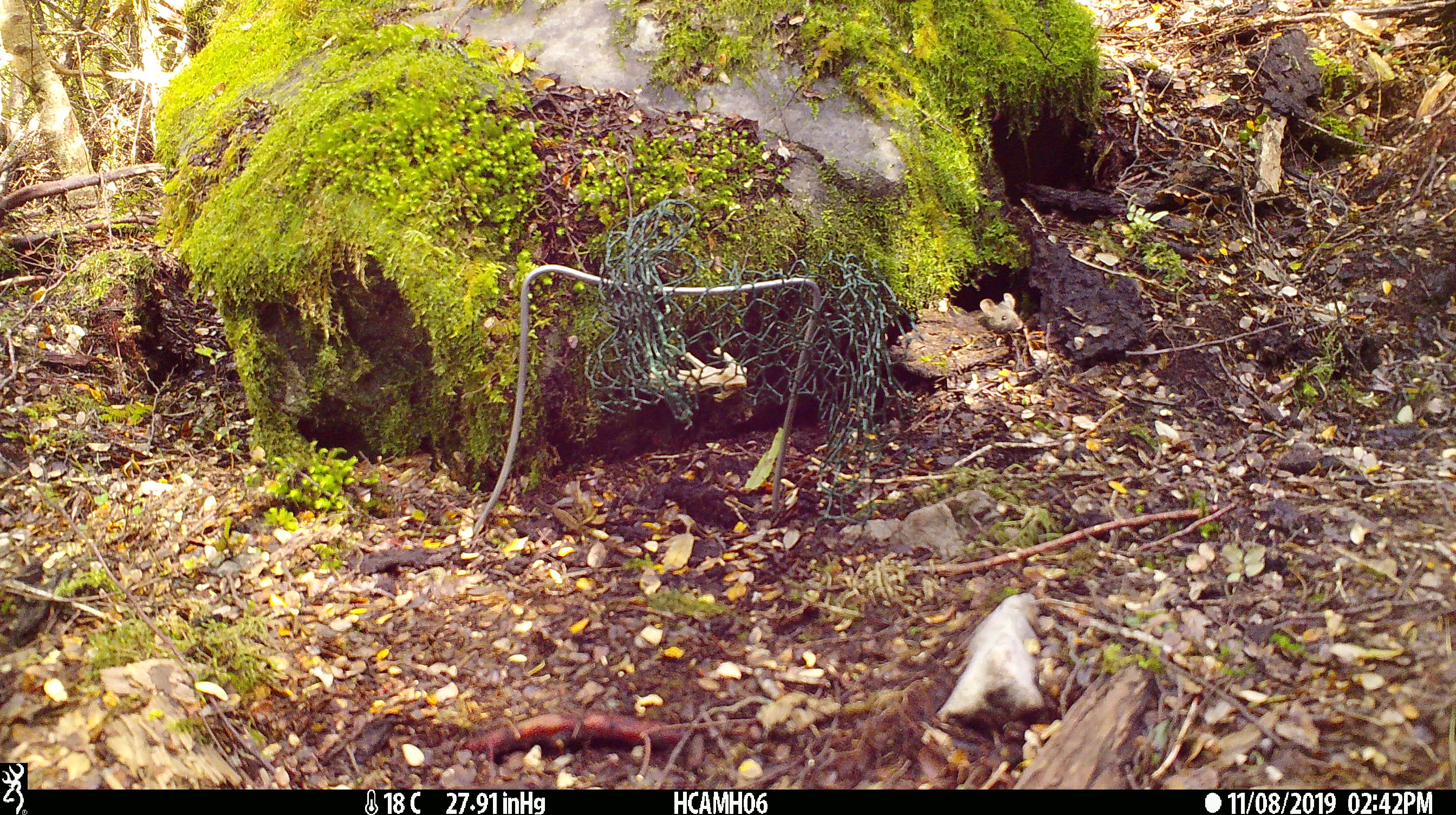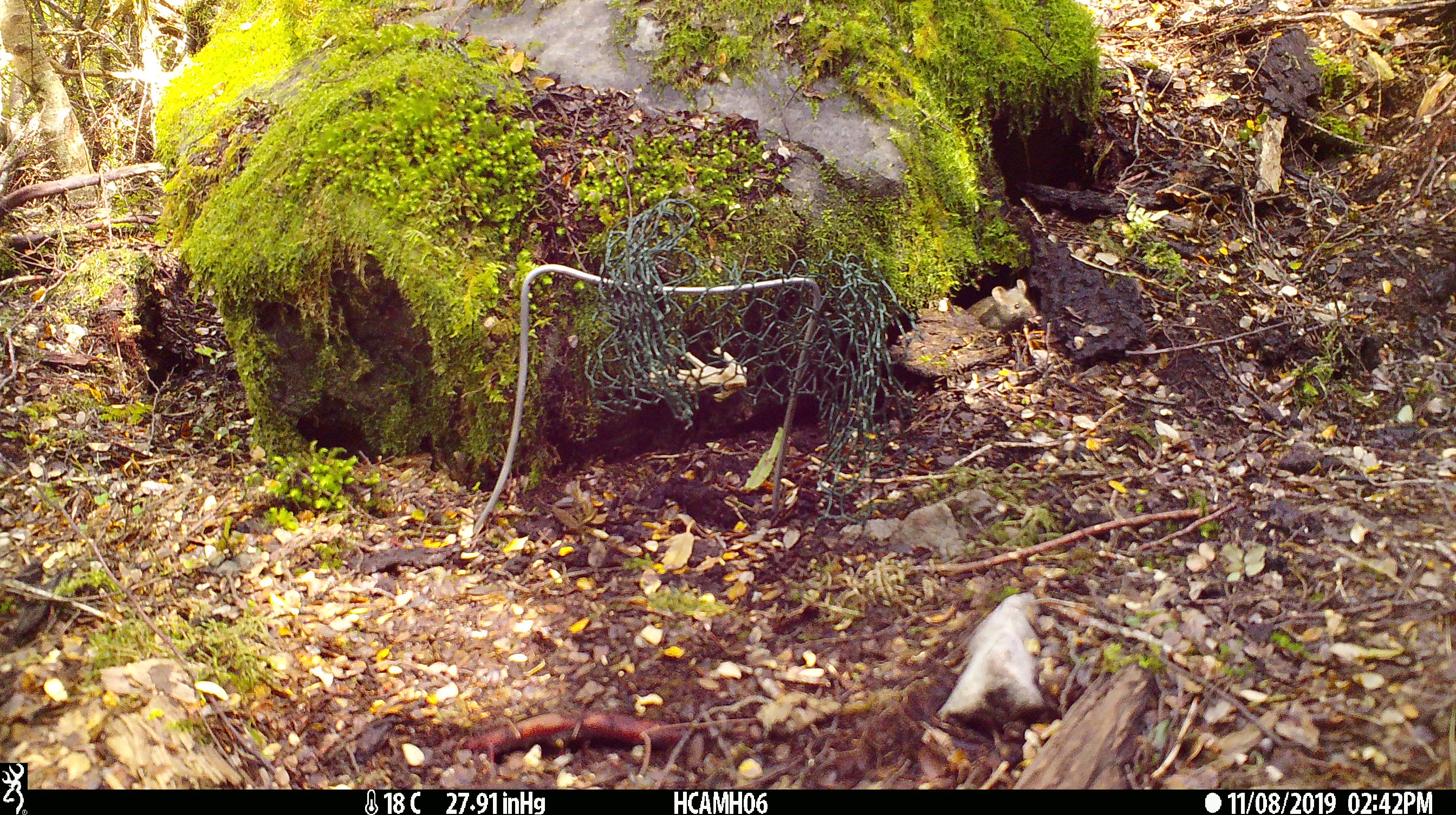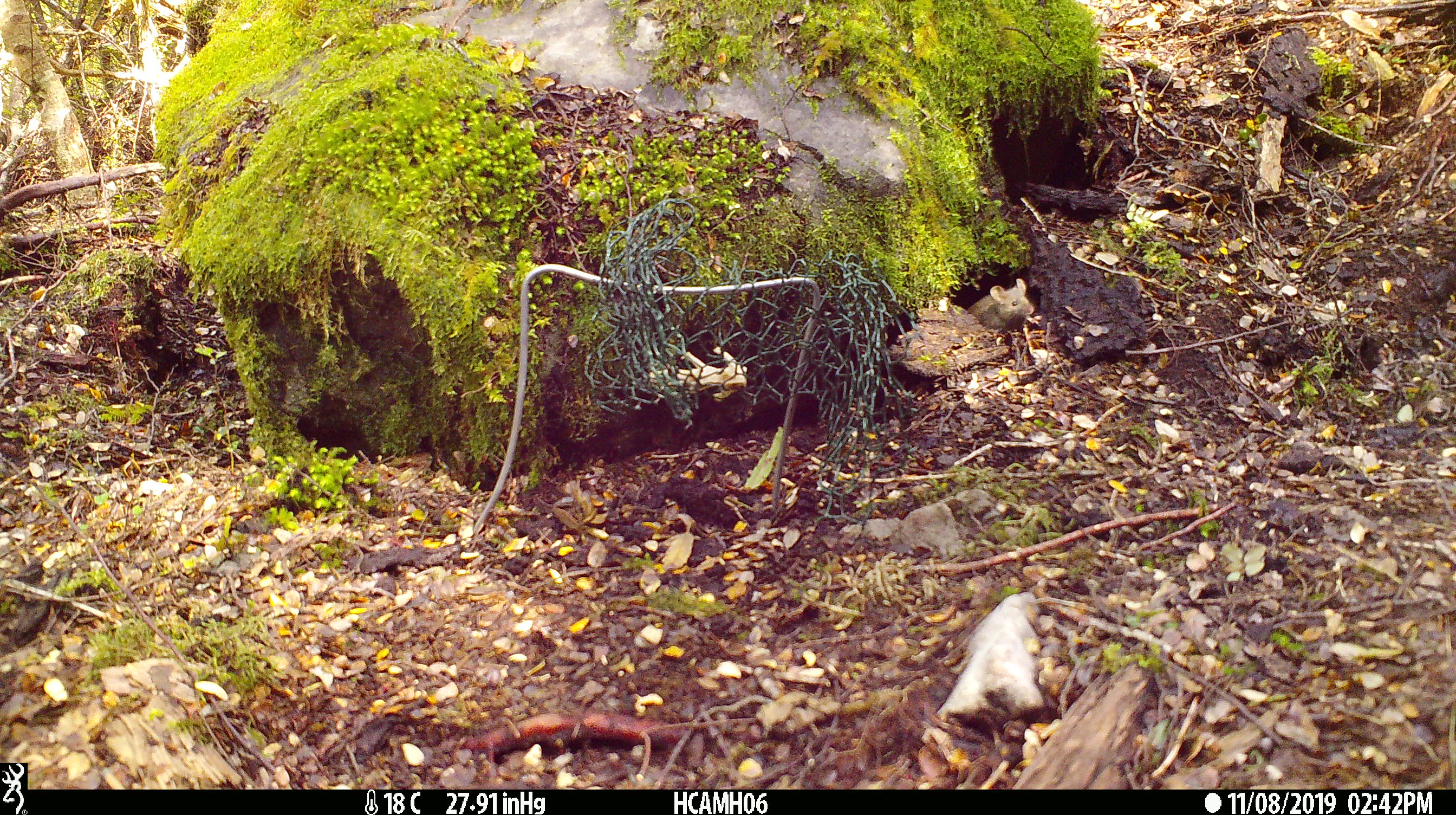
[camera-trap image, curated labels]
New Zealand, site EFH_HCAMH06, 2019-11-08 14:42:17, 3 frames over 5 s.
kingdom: Animalia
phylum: Chordata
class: Mammalia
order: Rodentia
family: Muridae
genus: Mus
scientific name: Mus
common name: mouse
Mouse (Mus).